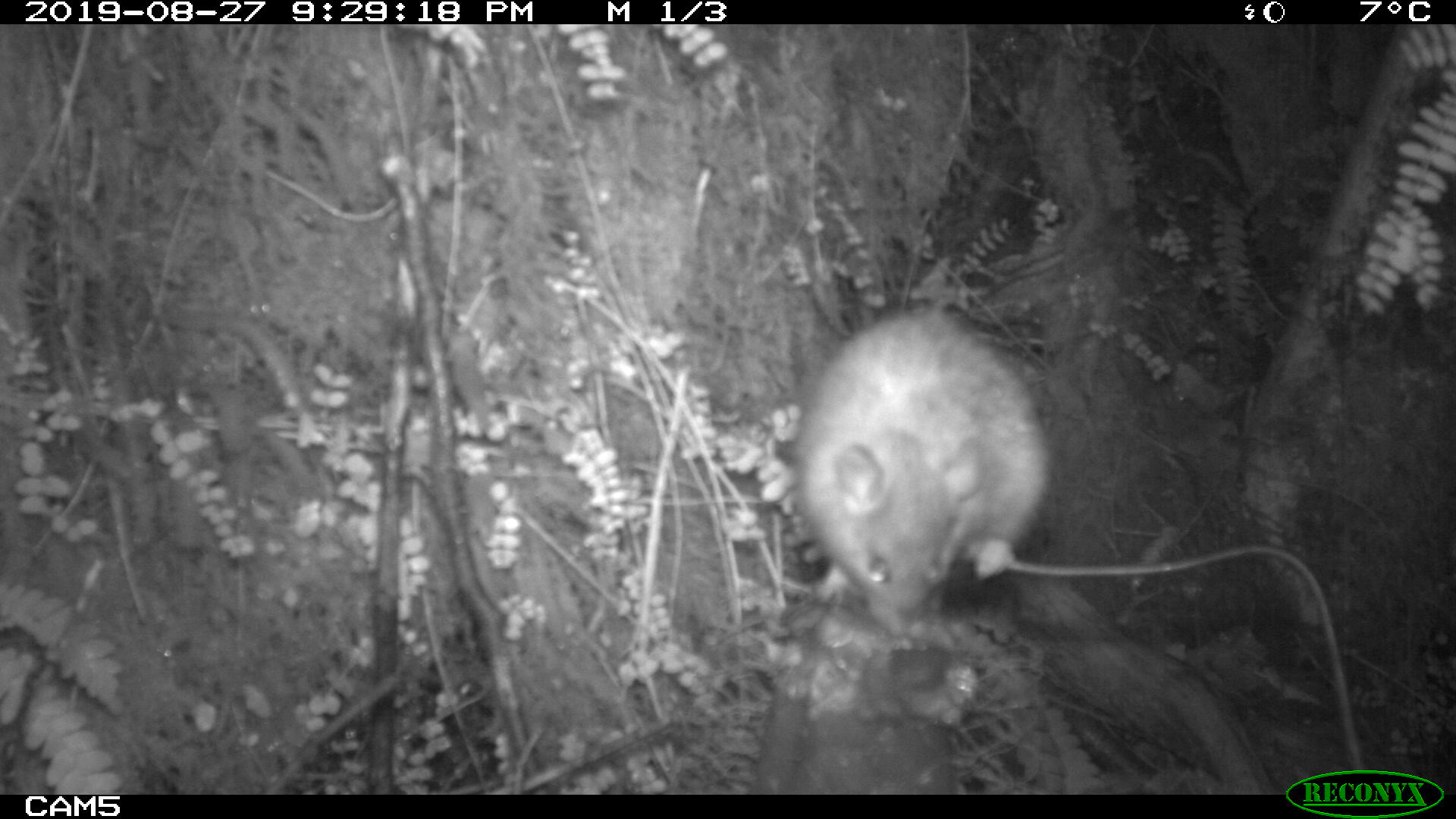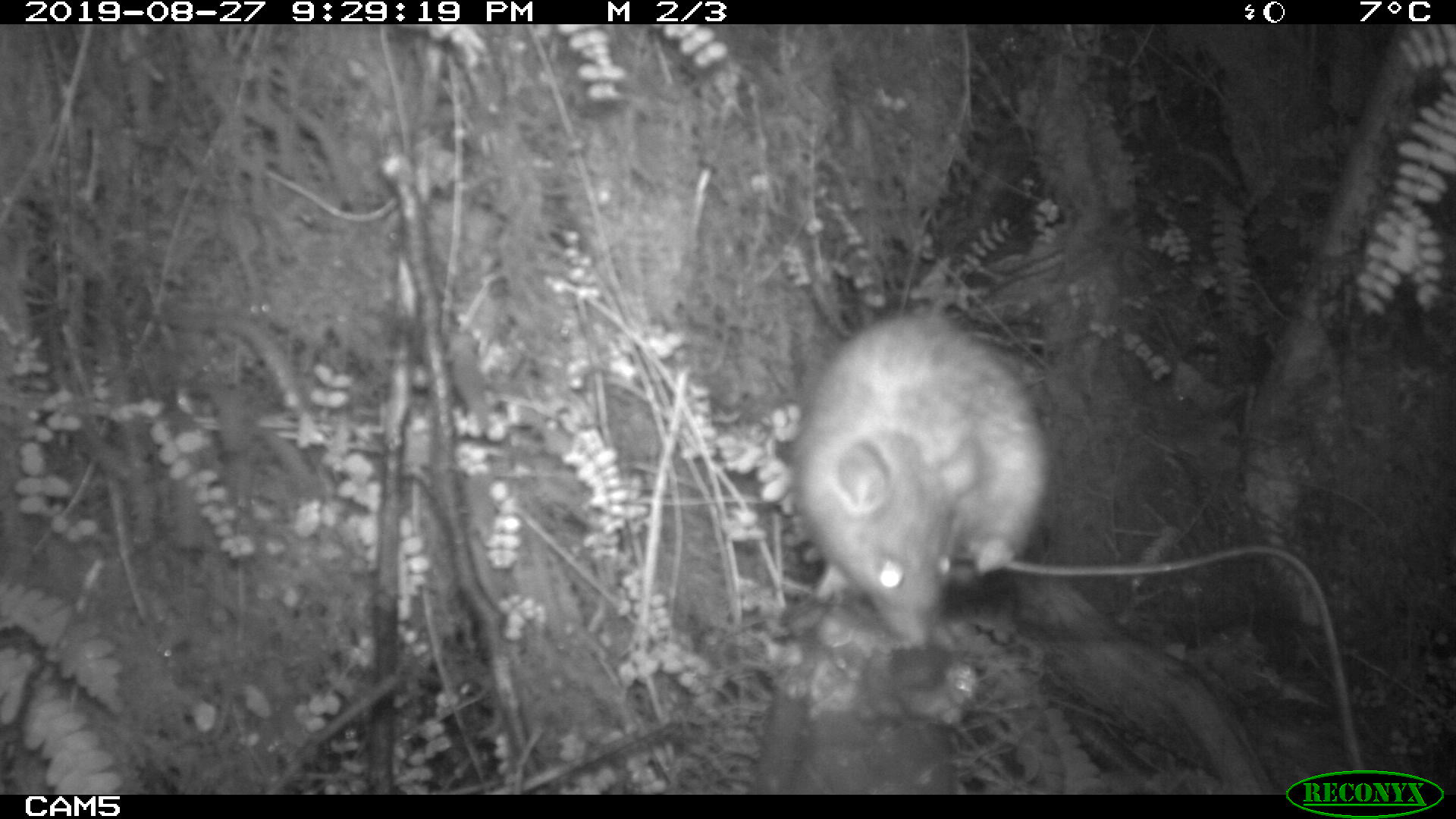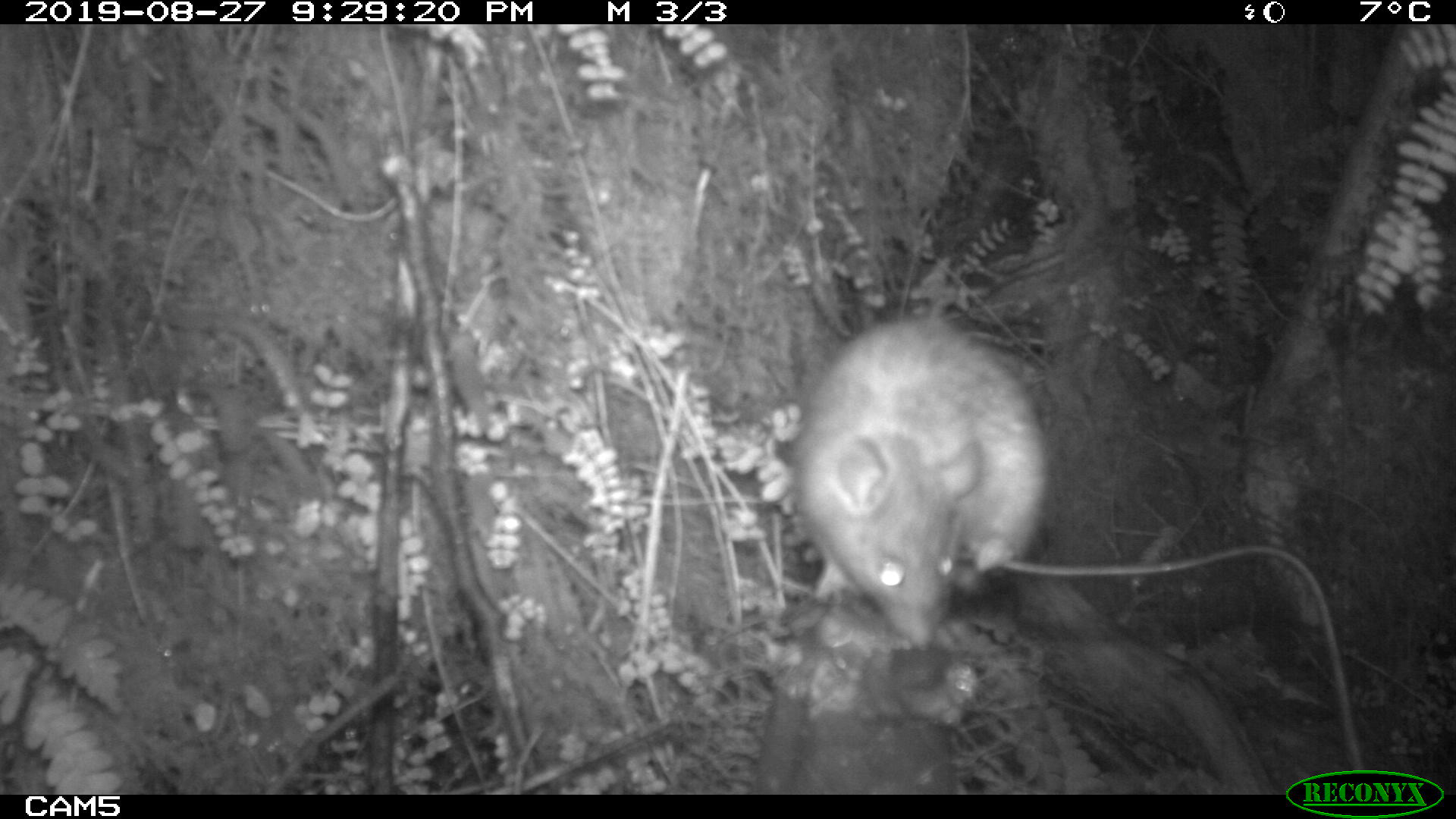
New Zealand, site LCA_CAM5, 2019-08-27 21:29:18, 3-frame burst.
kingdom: Animalia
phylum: Chordata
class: Mammalia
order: Rodentia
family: Muridae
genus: Rattus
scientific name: Rattus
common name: rat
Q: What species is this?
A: Rat (Rattus).